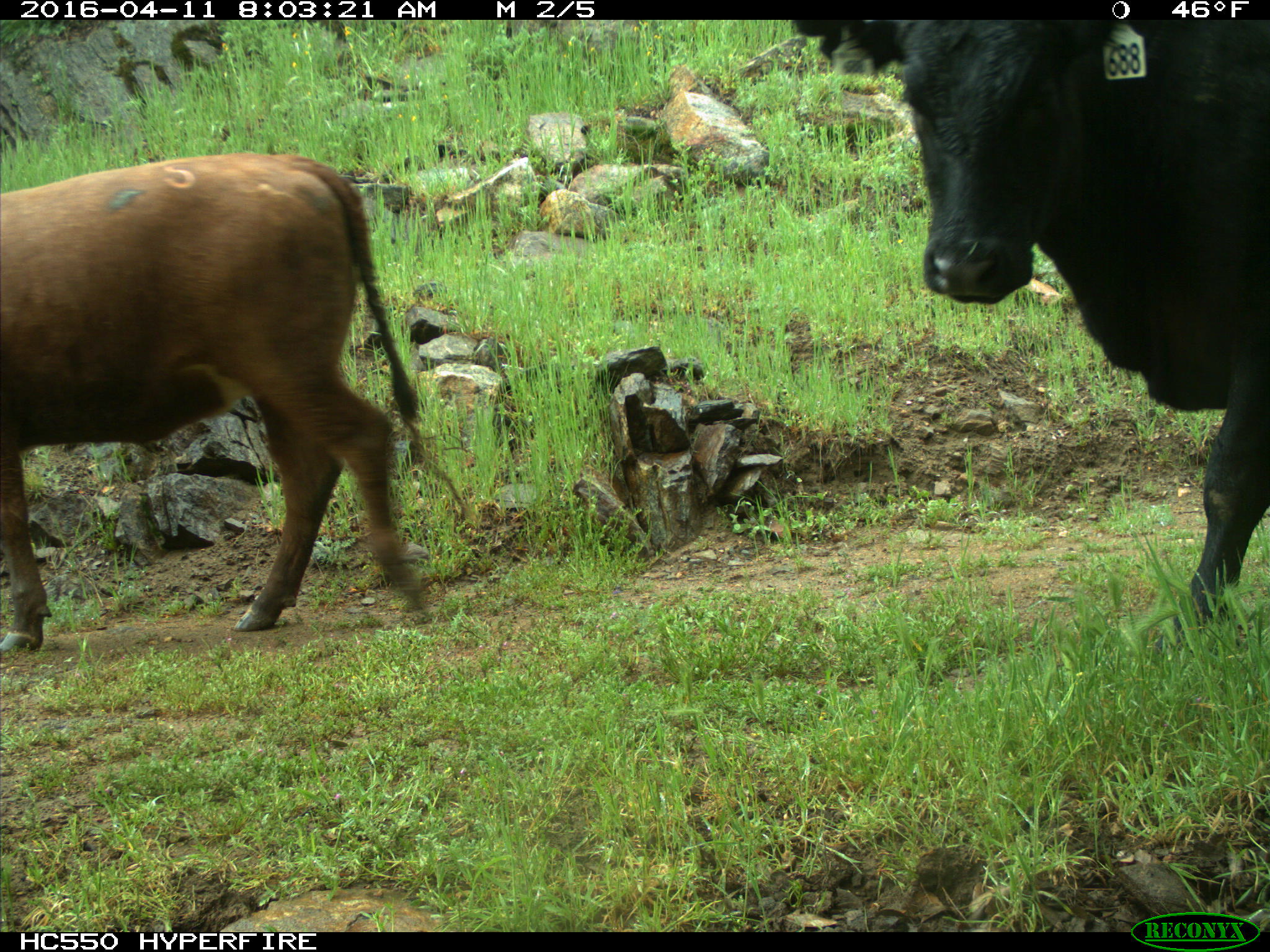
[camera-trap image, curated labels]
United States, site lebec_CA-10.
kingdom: Animalia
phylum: Chordata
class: Mammalia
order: Artiodactyla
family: Bovidae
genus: Bos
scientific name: Bos taurus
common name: domestic cow